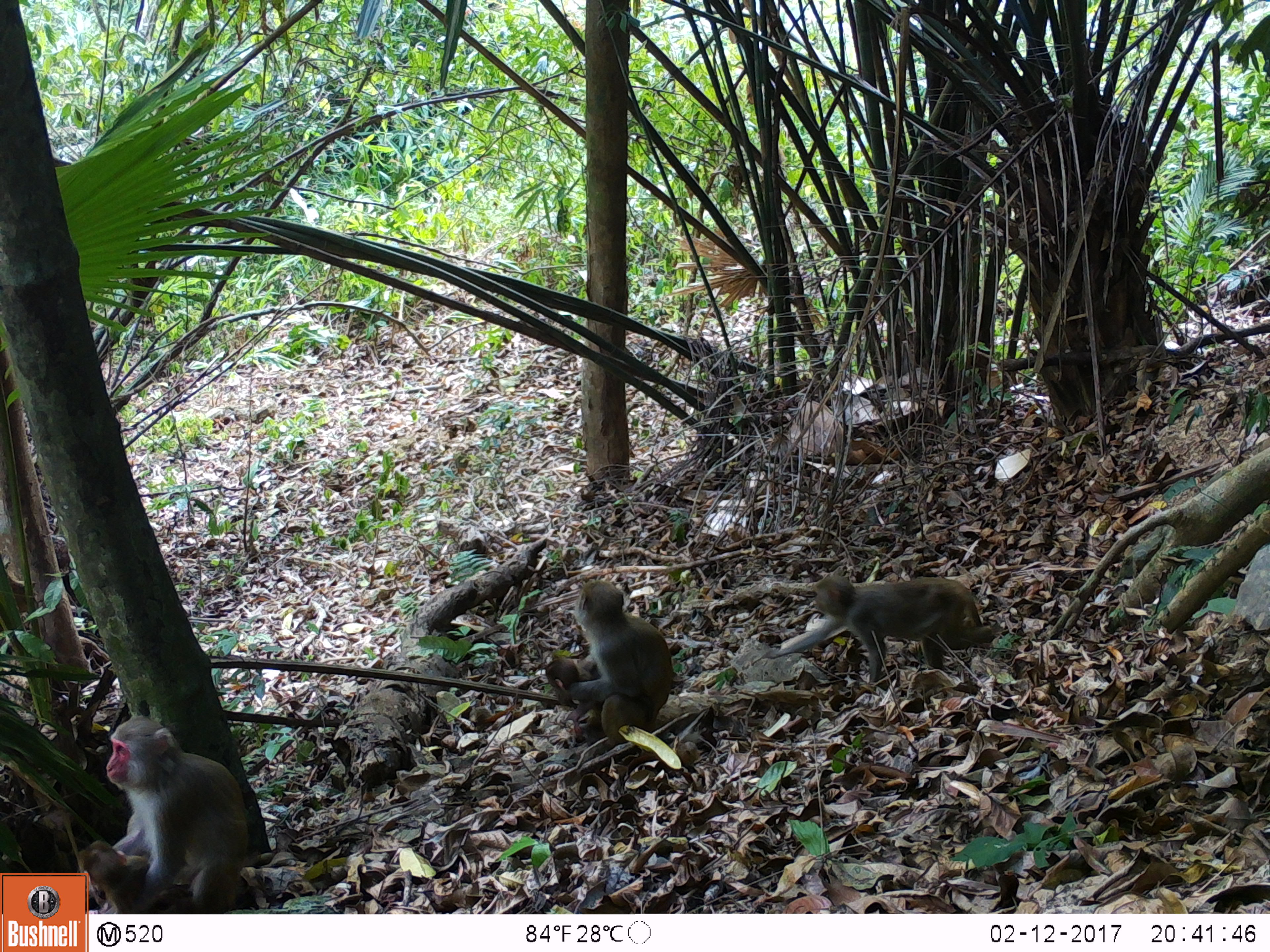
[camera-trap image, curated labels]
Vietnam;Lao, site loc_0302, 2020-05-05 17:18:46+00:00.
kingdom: Animalia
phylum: Chordata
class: Mammalia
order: Primates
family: Cercopithecidae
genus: Macaca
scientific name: Macaca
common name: macaques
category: assam or rhesus macaque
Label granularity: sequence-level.